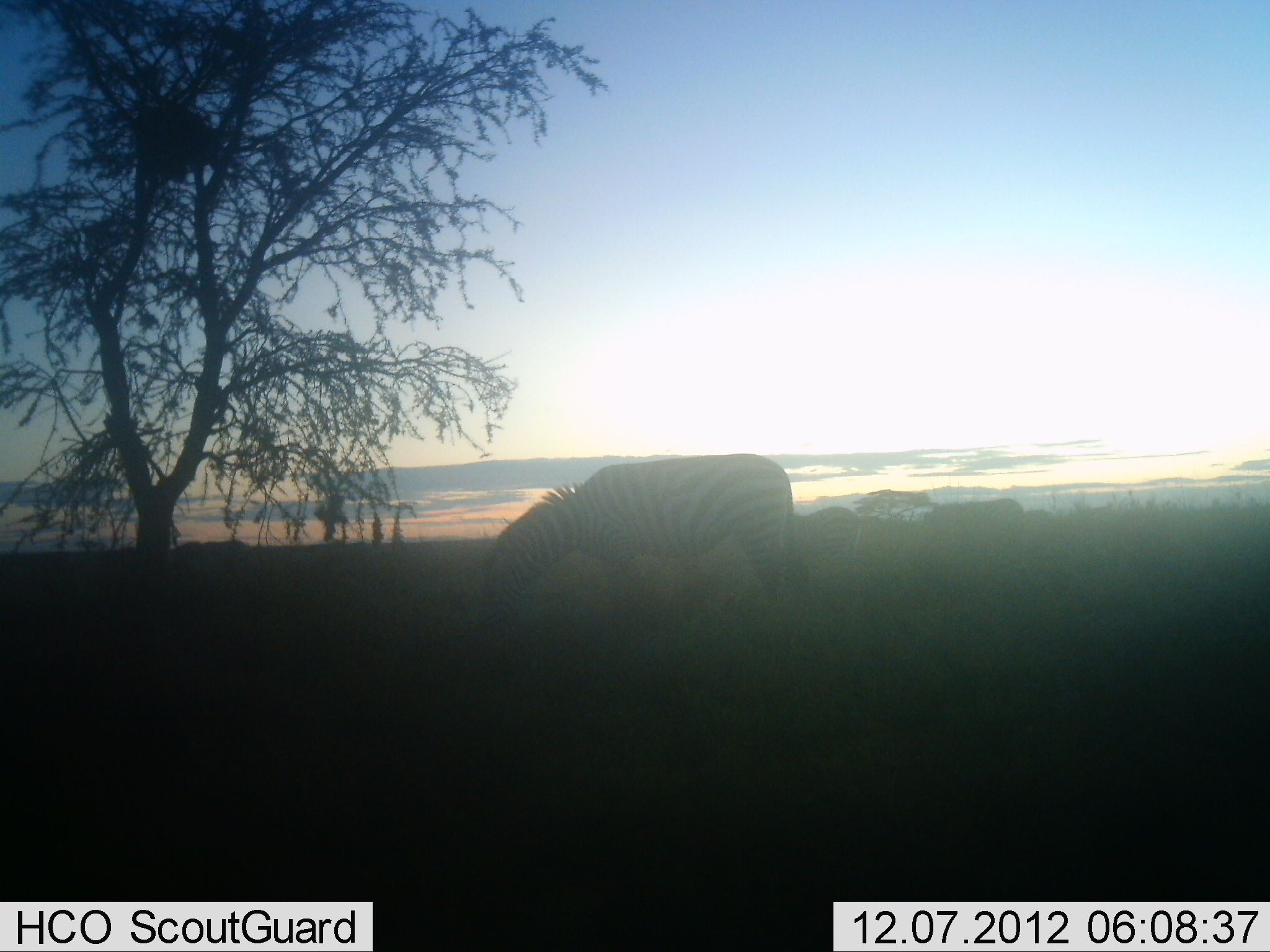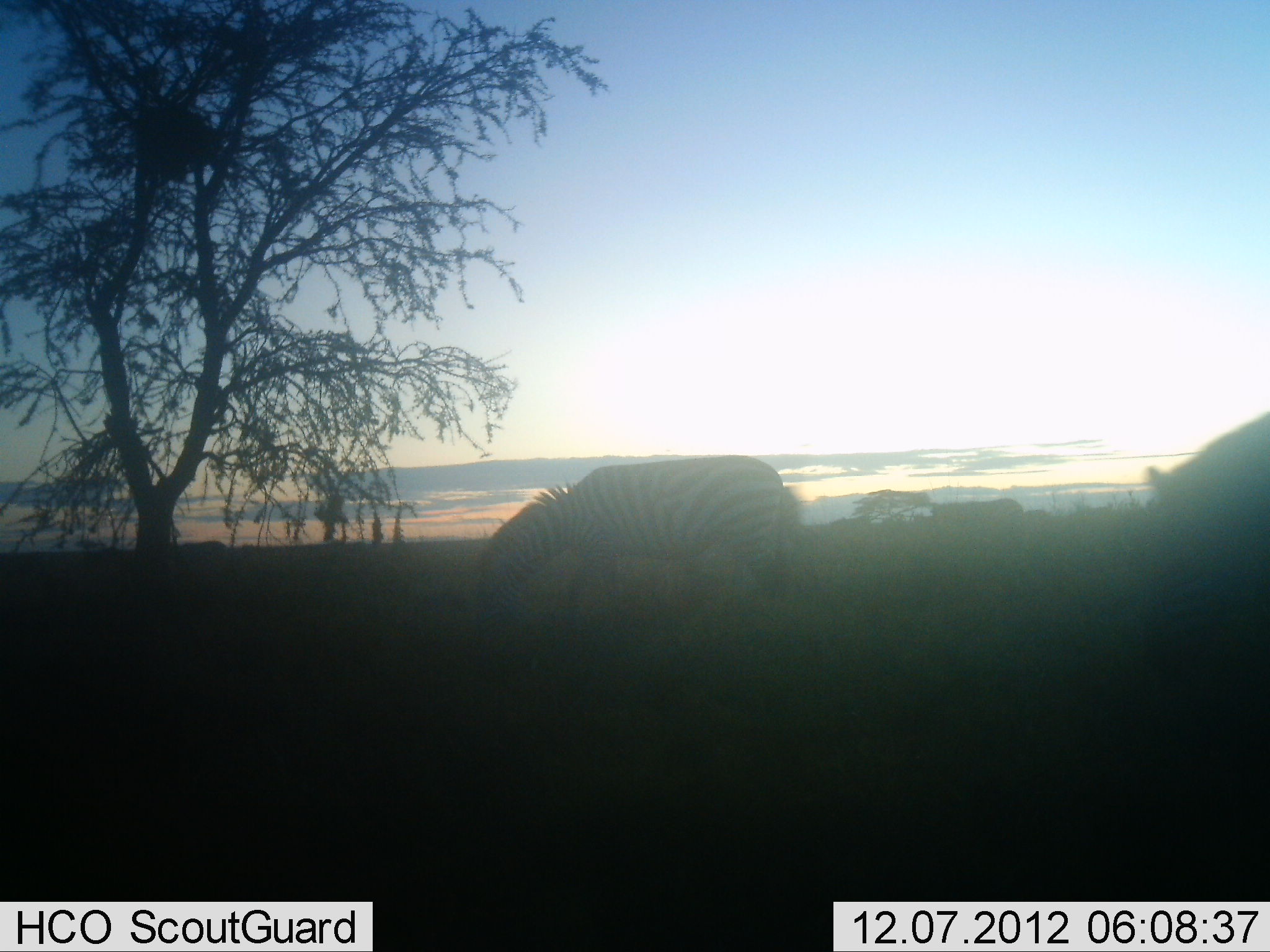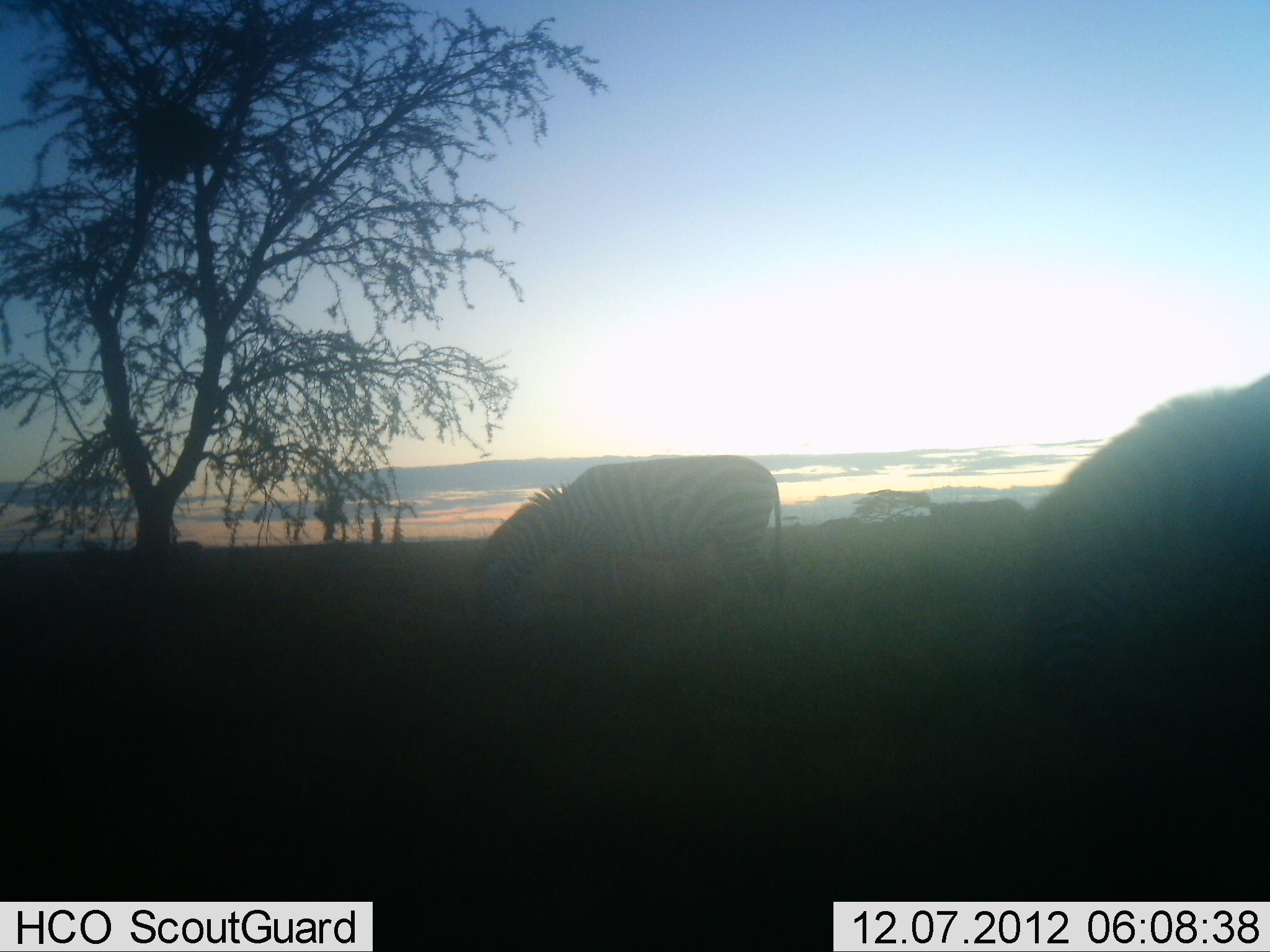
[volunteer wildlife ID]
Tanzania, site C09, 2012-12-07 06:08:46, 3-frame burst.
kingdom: Animalia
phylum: Chordata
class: Mammalia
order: Perissodactyla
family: Equidae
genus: Equus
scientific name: Equus quagga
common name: plains zebra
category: zebra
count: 4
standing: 10%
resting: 0%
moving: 40%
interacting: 0%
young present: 0%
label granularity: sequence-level